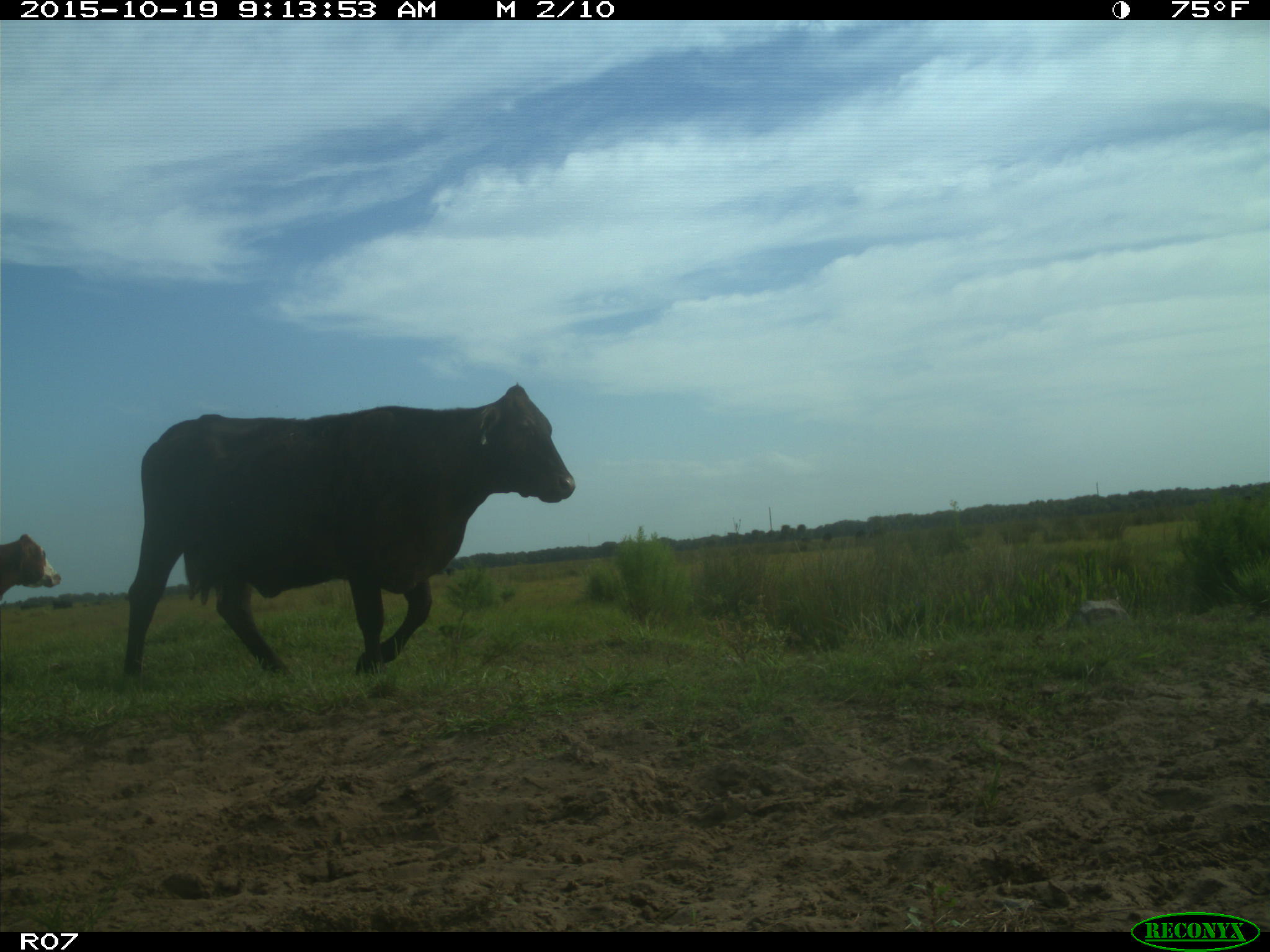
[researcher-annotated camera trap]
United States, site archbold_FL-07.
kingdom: Animalia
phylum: Chordata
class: Mammalia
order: Artiodactyla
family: Bovidae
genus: Bos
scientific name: Bos taurus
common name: domestic cow